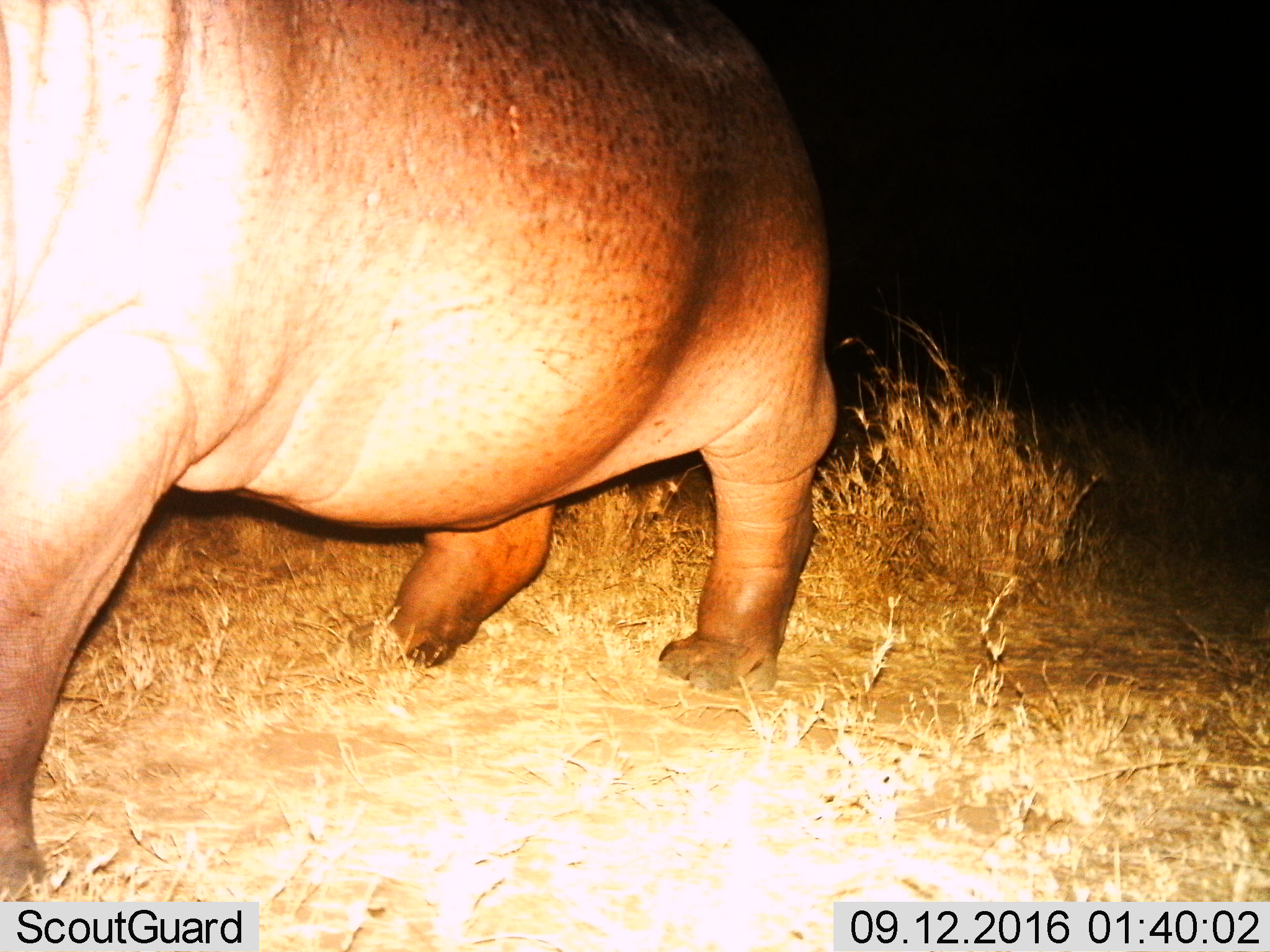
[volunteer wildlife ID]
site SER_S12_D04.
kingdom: Animalia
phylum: Chordata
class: Mammalia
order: Artiodactyla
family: Hippopotamidae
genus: Hippopotamus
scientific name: Hippopotamus amphibius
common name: hippopotamus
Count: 1.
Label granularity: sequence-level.